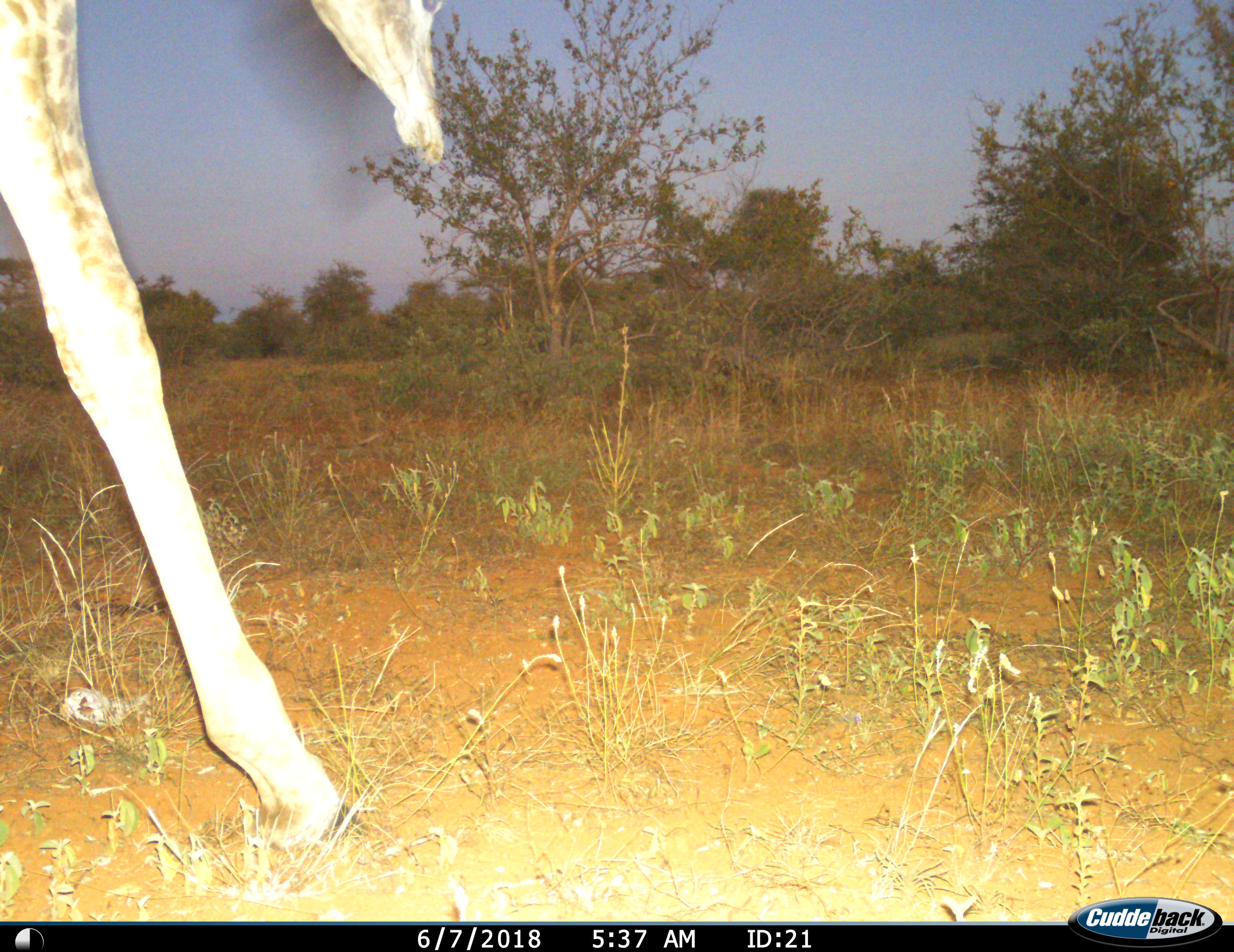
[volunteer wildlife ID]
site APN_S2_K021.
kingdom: Animalia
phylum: Chordata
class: Mammalia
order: Artiodactyla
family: Giraffidae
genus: Giraffa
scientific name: Giraffa camelopardalis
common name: giraffe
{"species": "giraffe (Giraffa camelopardalis)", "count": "1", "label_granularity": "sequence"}